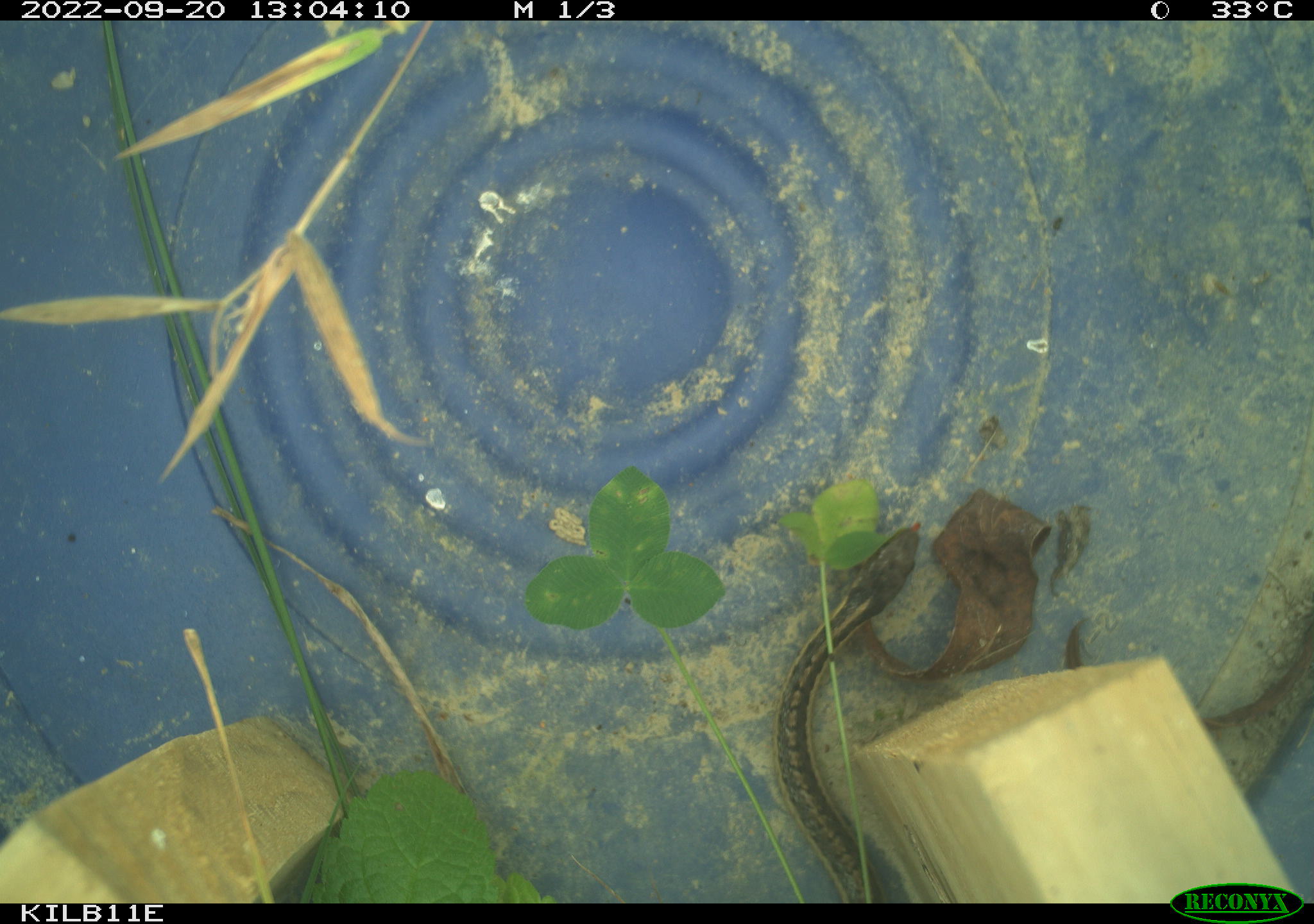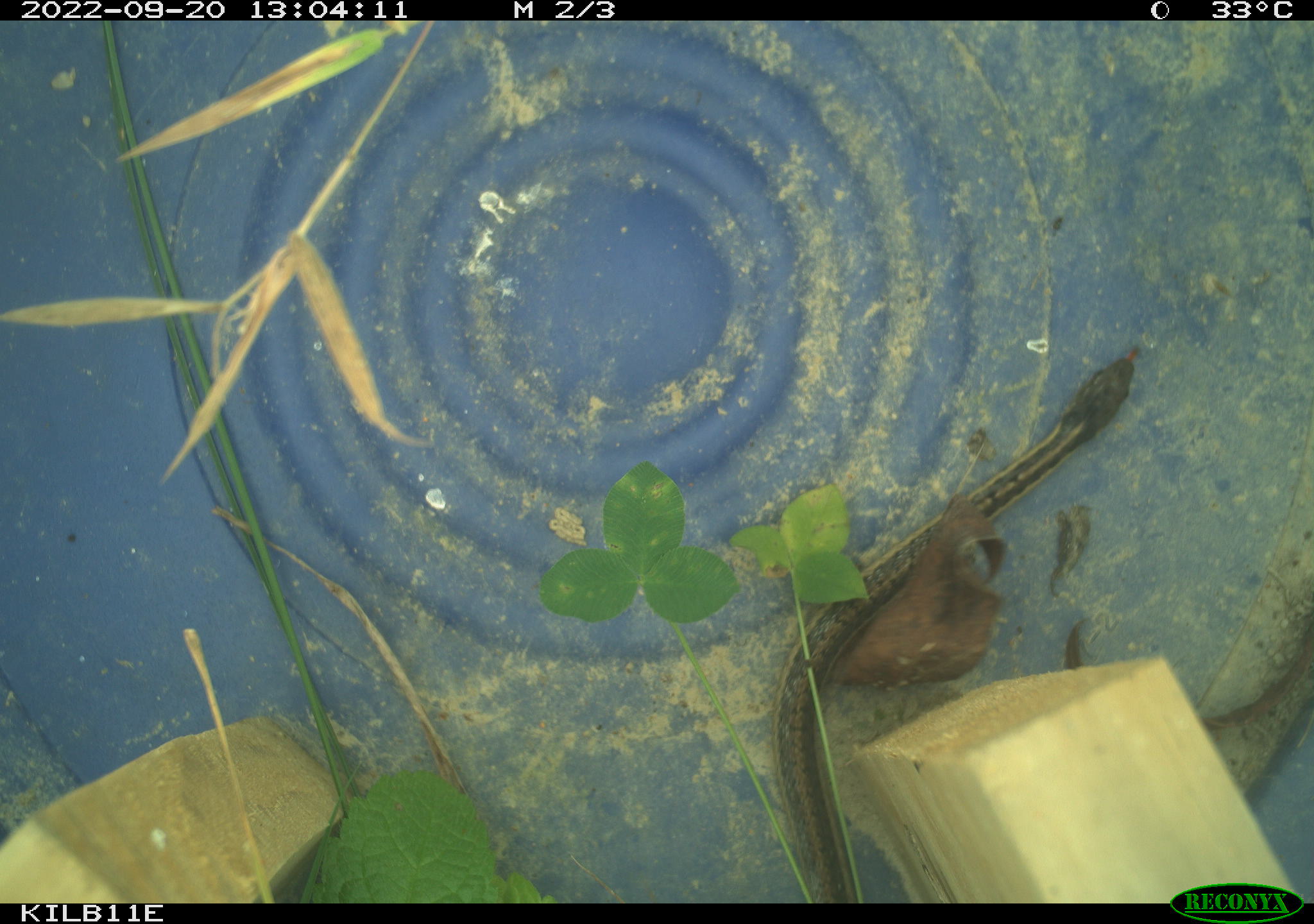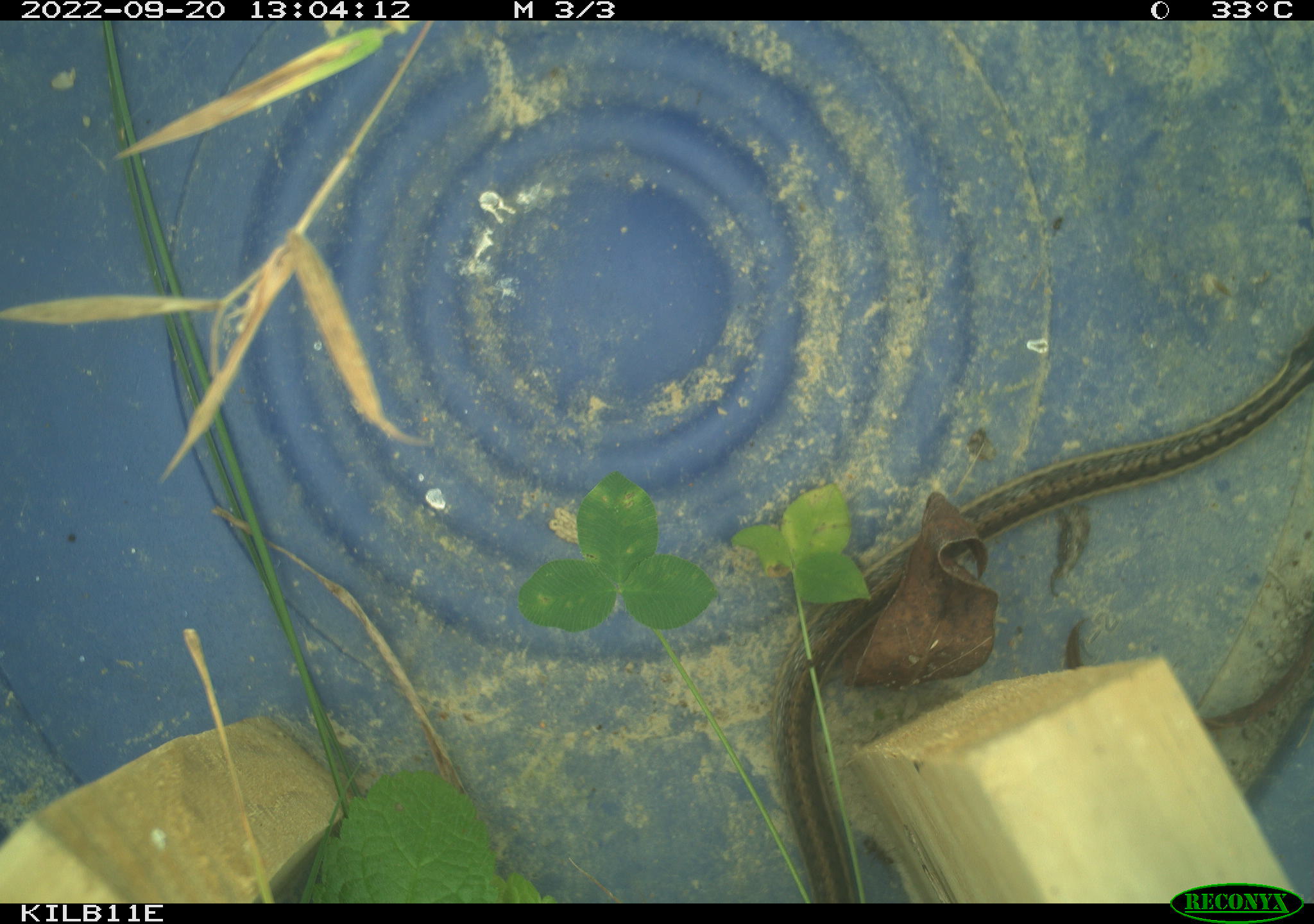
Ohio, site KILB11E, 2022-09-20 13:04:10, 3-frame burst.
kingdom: Animalia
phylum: Chordata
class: Reptilia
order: Squamata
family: Colubridae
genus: Thamnophis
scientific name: Thamnophis sirtalis sirtalis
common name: eastern gartersnake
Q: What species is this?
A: Eastern gartersnake (Thamnophis sirtalis sirtalis).